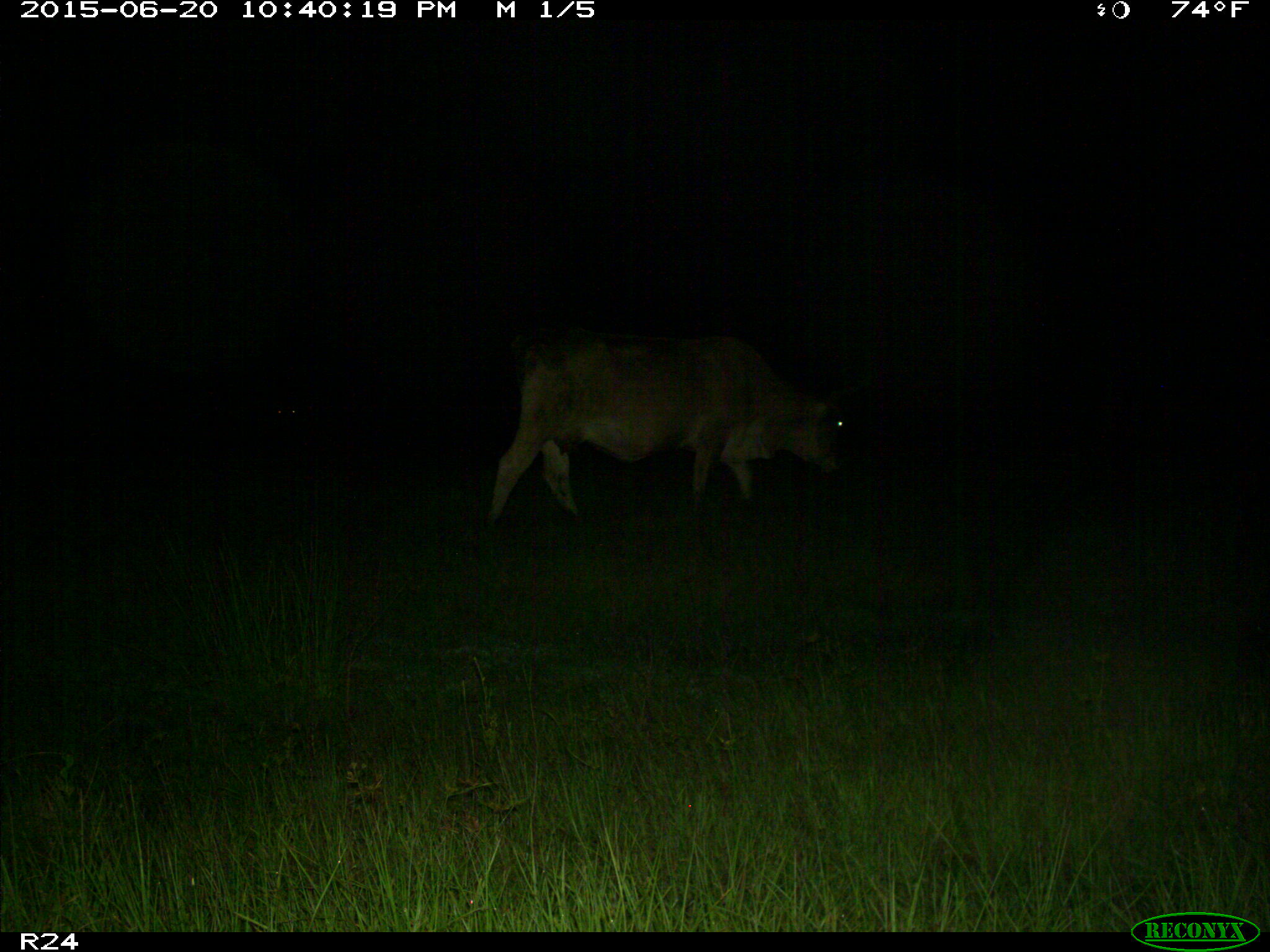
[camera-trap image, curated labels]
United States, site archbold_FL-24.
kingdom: Animalia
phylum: Chordata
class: Mammalia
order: Artiodactyla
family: Bovidae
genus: Bos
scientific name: Bos taurus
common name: domestic cow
Bos taurus (domestic cow).